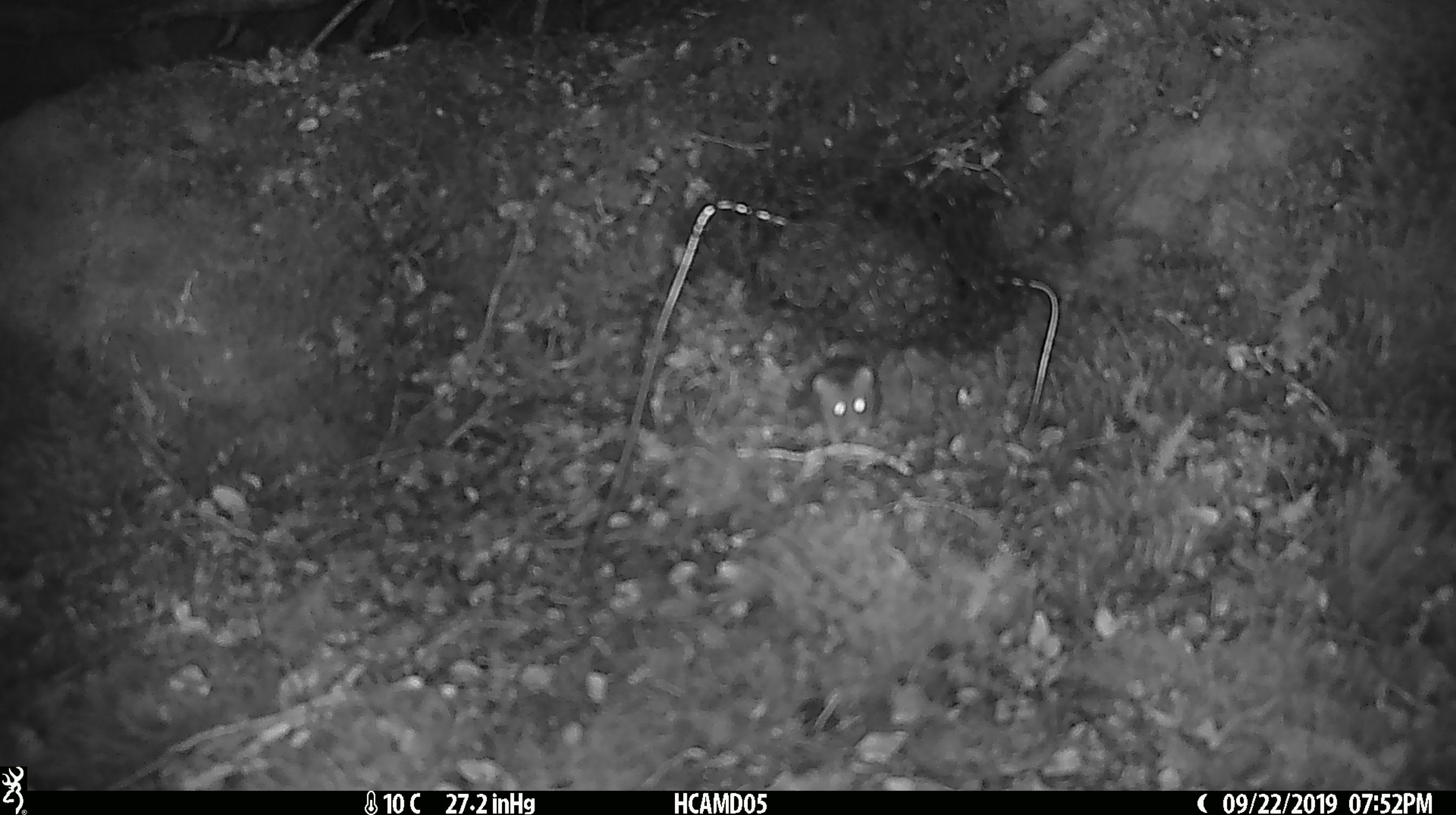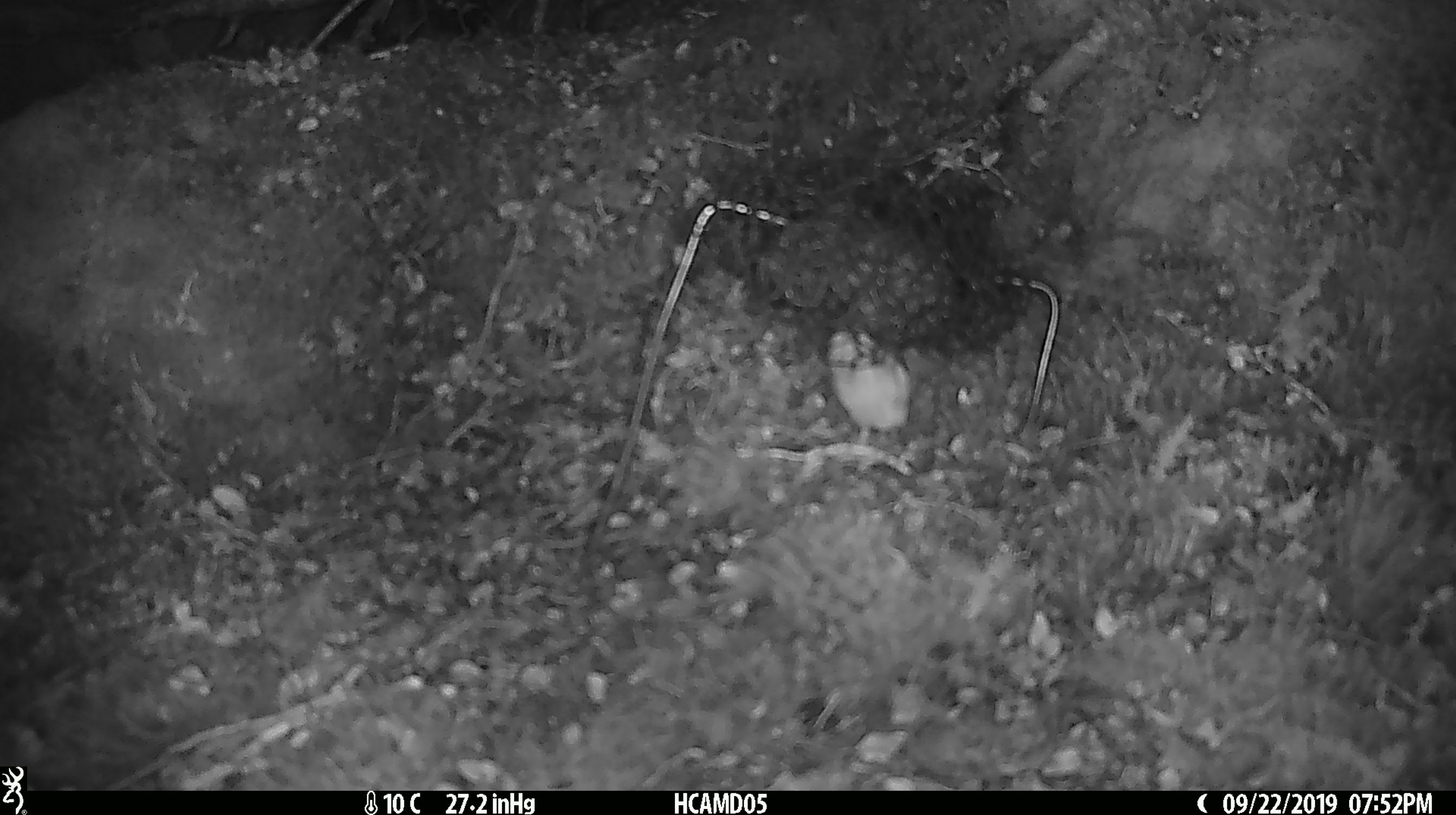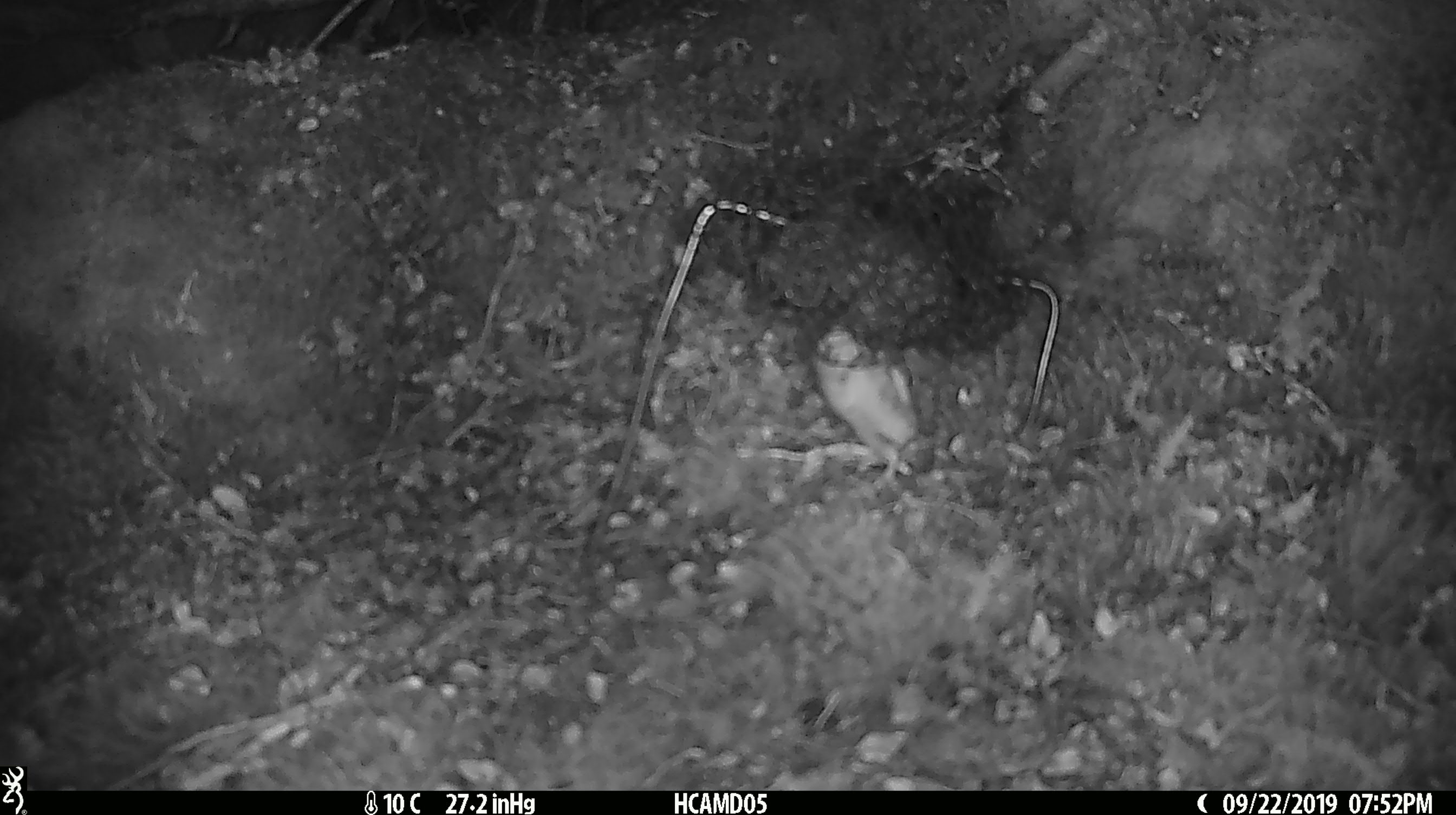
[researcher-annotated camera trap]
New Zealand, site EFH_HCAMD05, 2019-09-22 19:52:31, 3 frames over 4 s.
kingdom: Animalia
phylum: Chordata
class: Mammalia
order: Rodentia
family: Muridae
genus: Mus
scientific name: Mus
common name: mouse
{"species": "mouse (Mus)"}